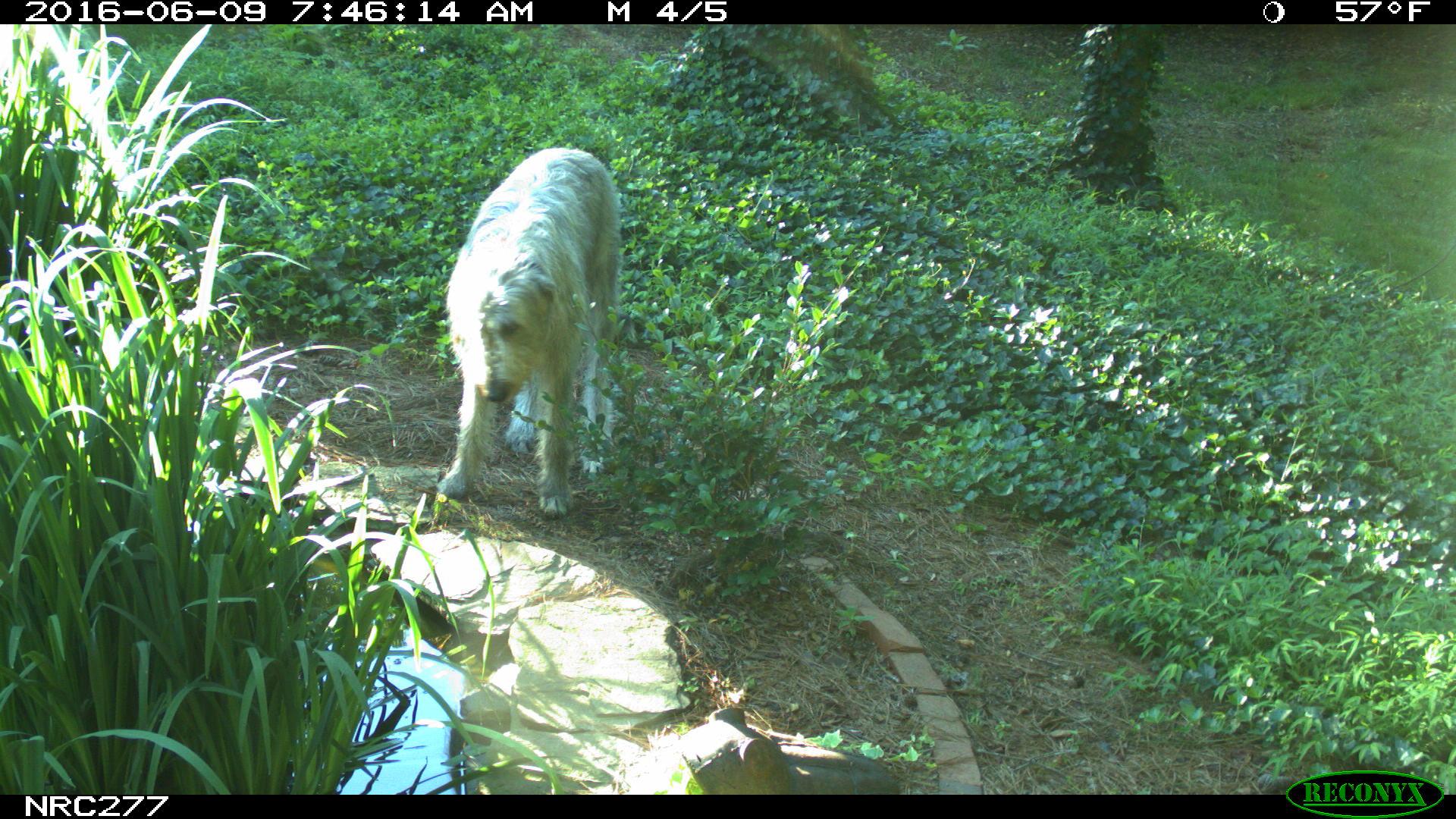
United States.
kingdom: Animalia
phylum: Chordata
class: Mammalia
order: Carnivora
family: Canidae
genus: Canis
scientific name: Canis familiaris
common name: domestic dog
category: Dog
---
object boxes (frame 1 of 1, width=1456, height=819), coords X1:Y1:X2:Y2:
Dog: 420:138:634:527